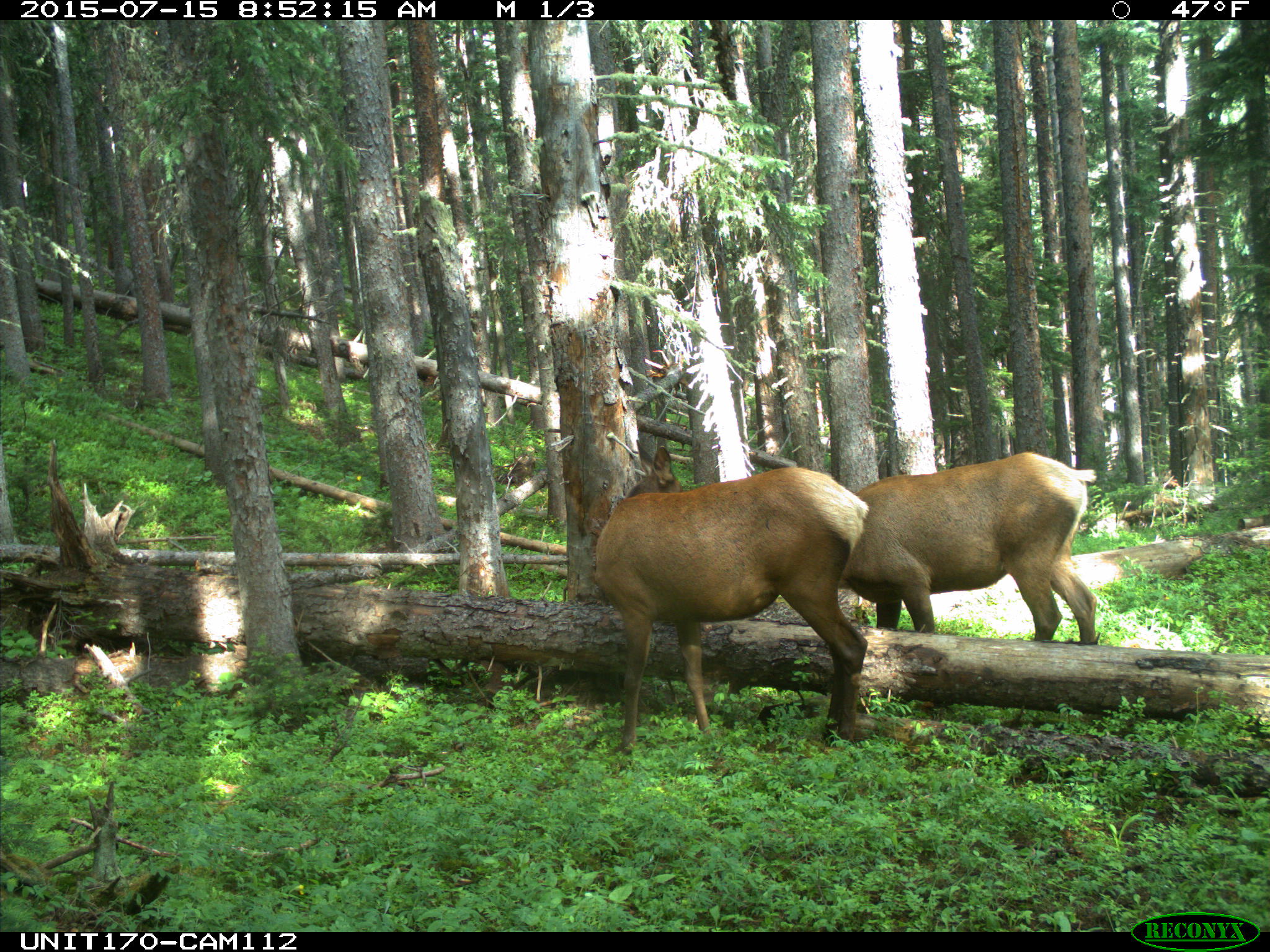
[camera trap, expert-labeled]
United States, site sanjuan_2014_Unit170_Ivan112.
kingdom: Animalia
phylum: Chordata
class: Mammalia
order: Artiodactyla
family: Cervidae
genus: Cervus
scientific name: Cervus elaphus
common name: red deer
Cervus elaphus (red deer).